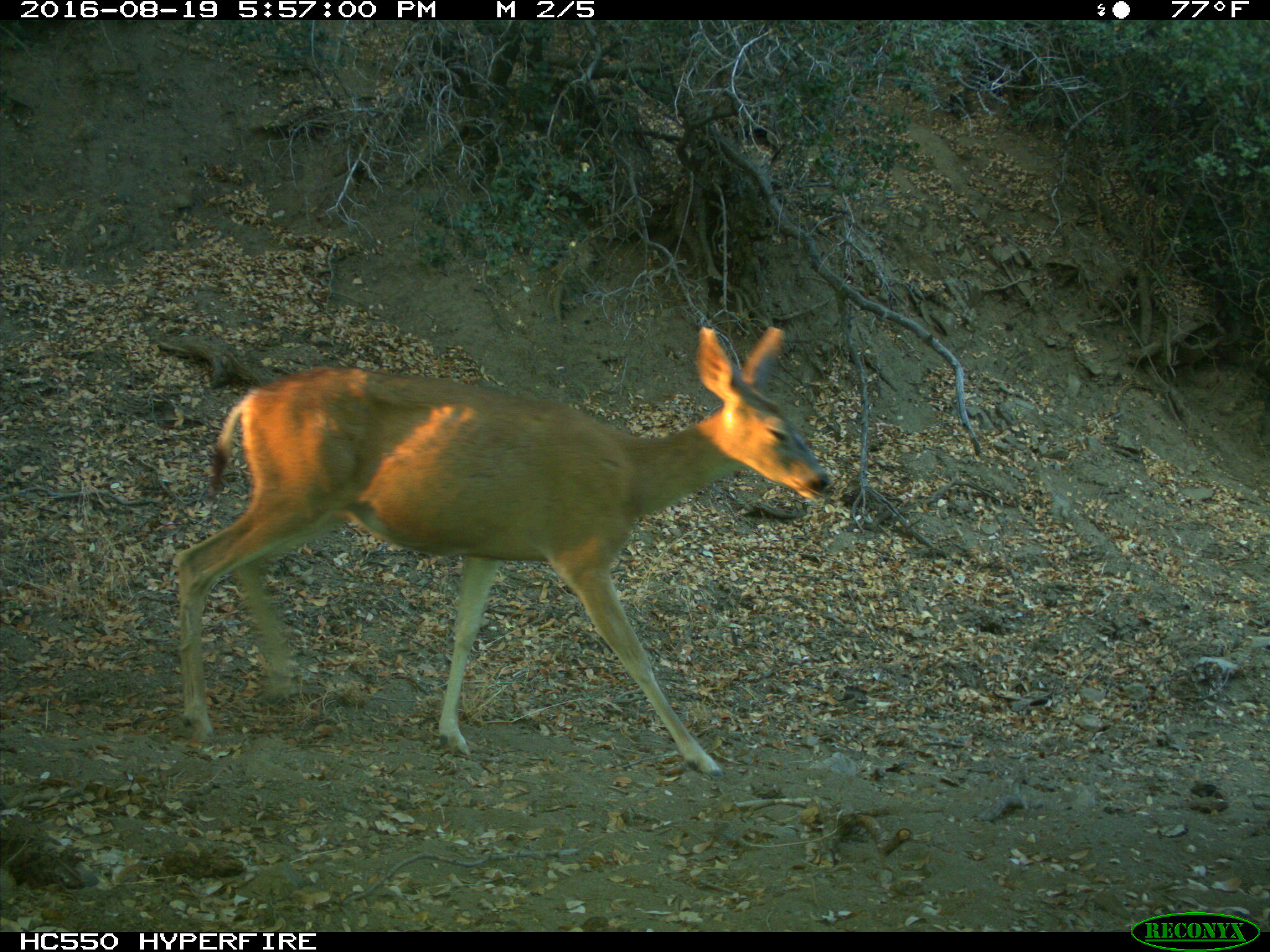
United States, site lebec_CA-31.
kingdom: Animalia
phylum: Chordata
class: Mammalia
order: Artiodactyla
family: Cervidae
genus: Odocoileus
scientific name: Odocoileus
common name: deer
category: unidentified deer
Unidentified deer (deer) (Odocoileus).